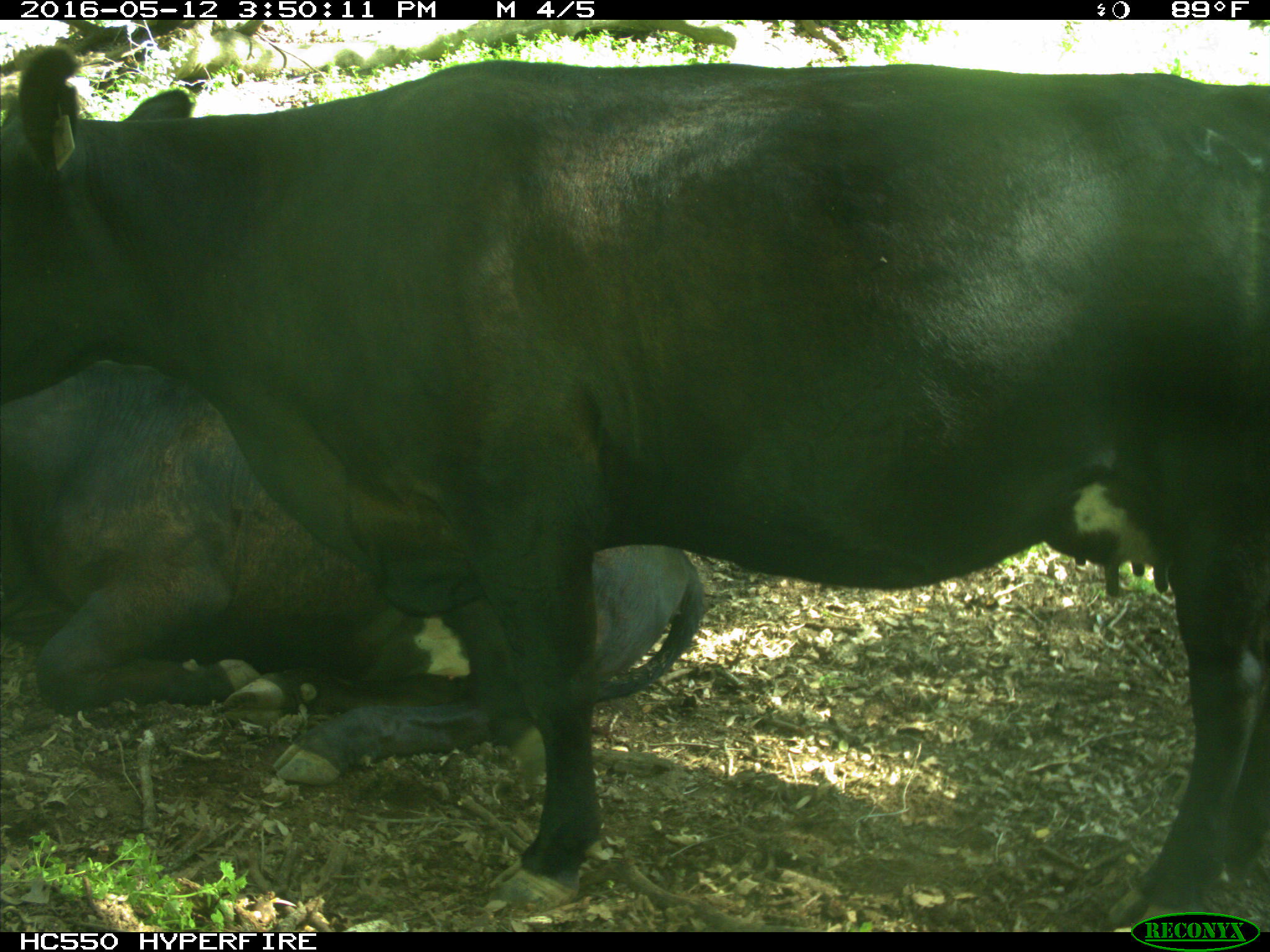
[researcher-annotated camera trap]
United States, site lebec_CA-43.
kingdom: Animalia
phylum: Chordata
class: Mammalia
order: Artiodactyla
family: Bovidae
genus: Bos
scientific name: Bos taurus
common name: domestic cow